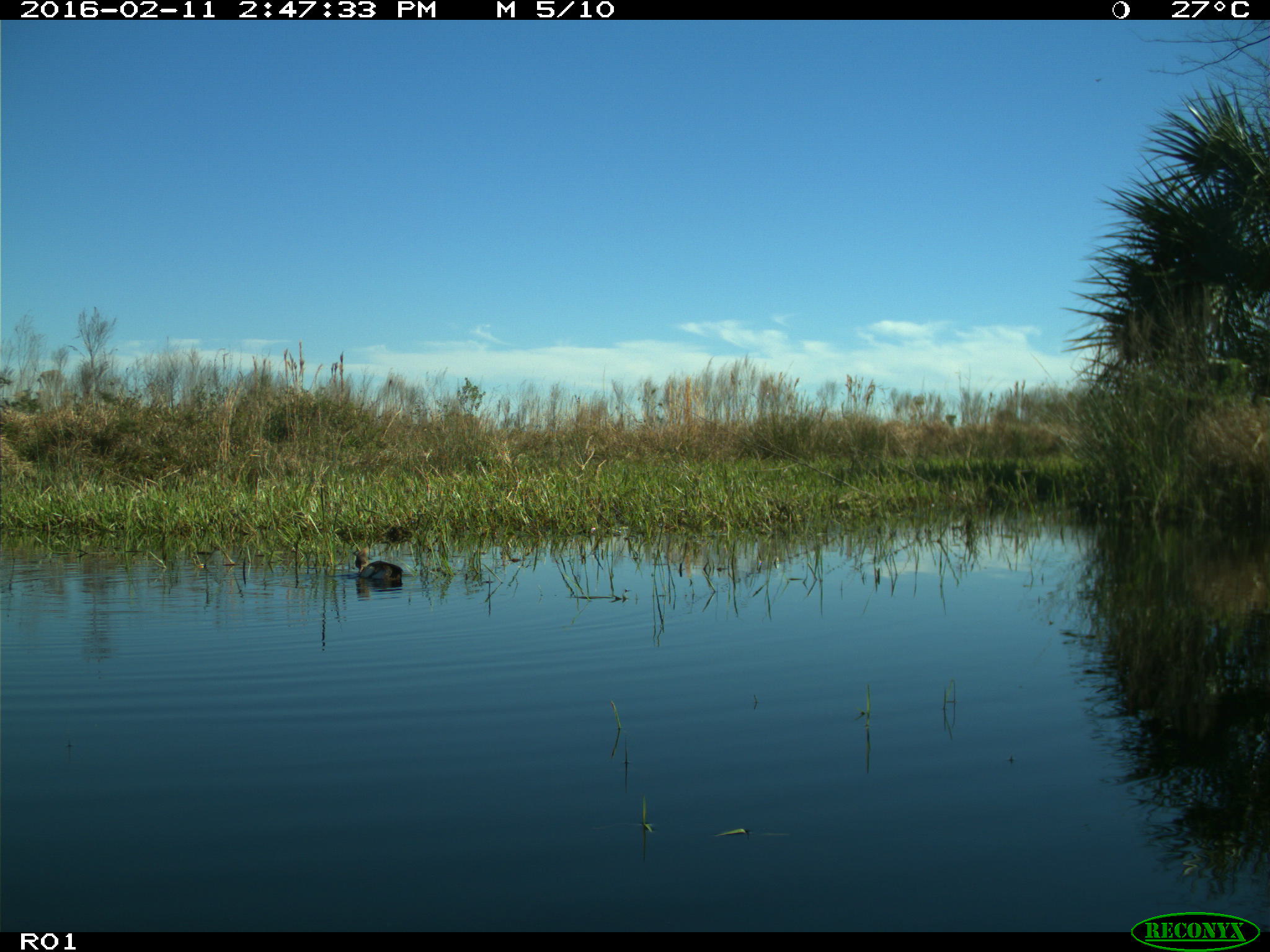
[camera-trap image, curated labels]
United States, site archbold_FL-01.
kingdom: Animalia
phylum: Chordata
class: Aves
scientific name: Aves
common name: birds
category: unidentified bird